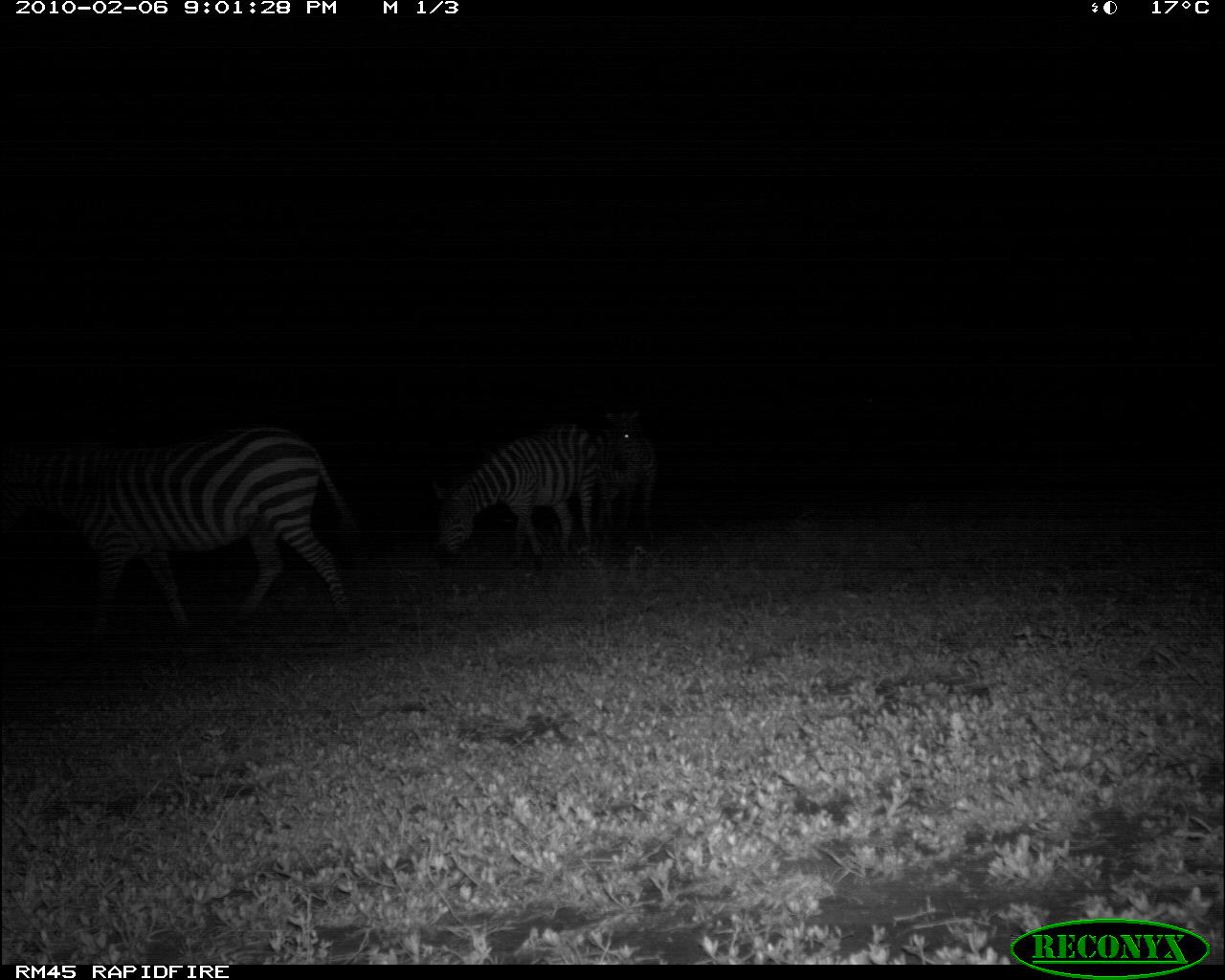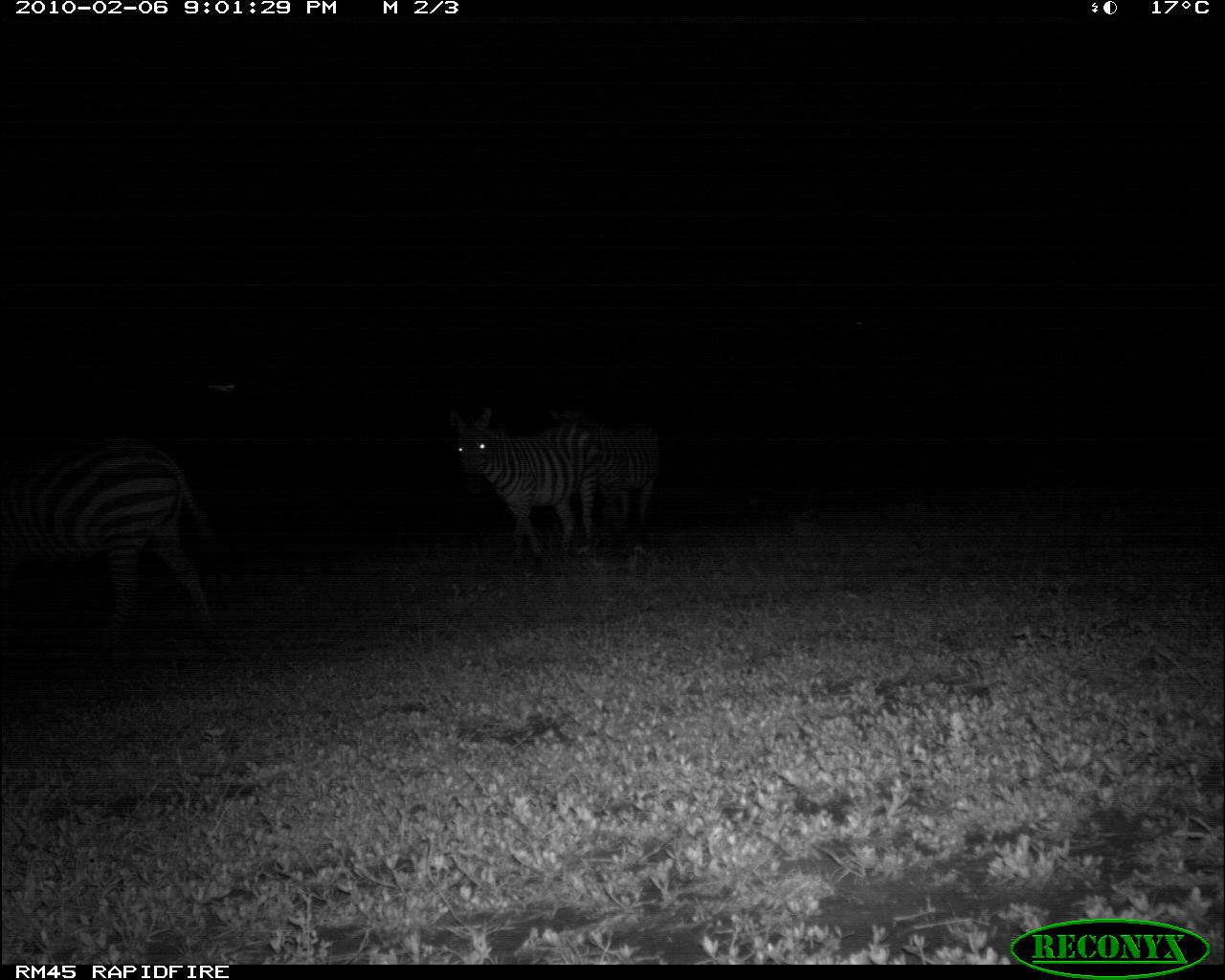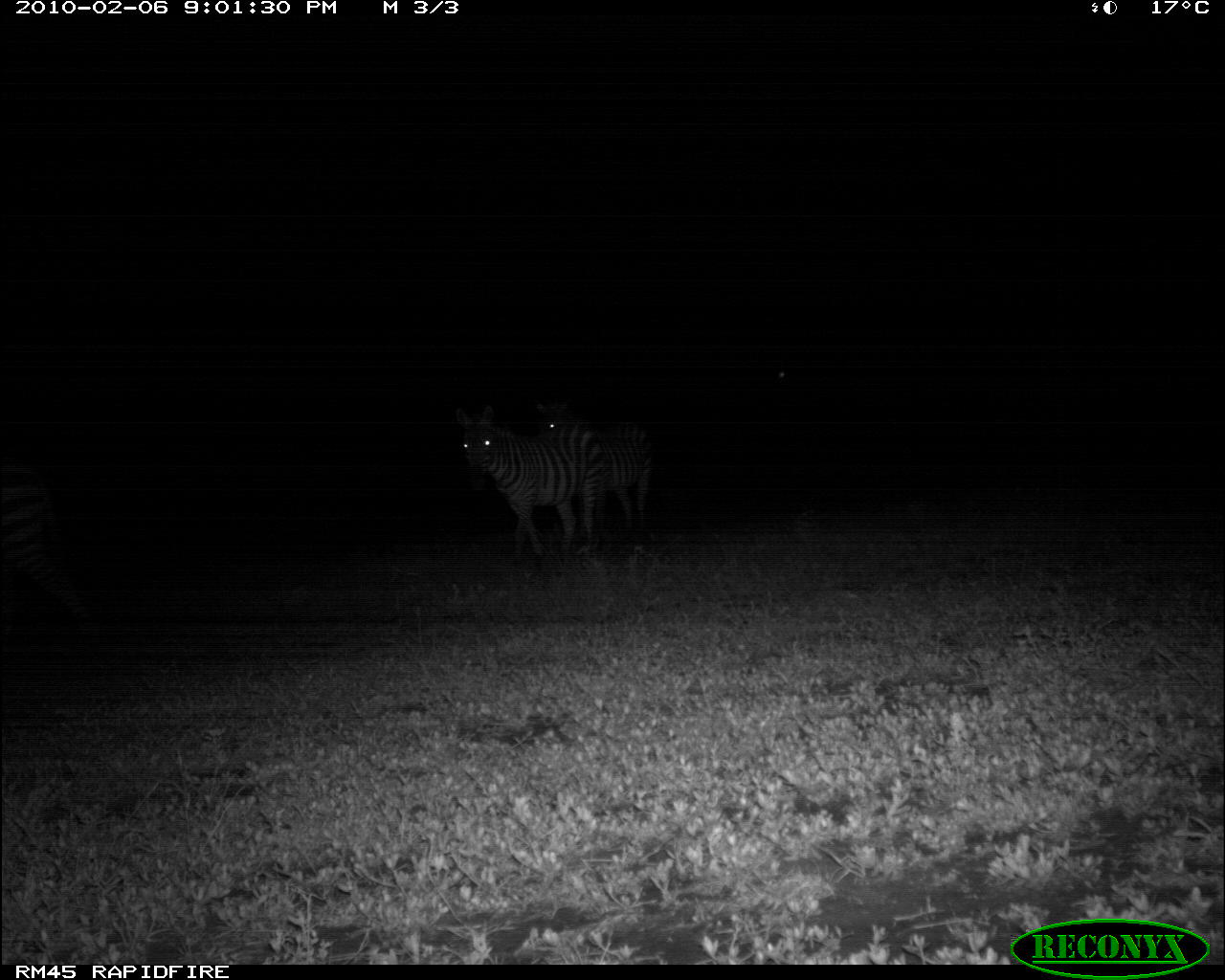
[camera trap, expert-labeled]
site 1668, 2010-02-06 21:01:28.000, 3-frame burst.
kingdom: Animalia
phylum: Chordata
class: Mammalia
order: Perissodactyla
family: Equidae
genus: Equus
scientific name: Equus quagga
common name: plains zebra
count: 3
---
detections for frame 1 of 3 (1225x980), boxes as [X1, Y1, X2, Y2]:
equus quagga: [0, 427, 360, 632]; [433, 423, 600, 557]; [596, 410, 657, 533]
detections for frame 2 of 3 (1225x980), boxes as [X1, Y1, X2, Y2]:
equus quagga: [0, 443, 218, 646]; [450, 409, 602, 557]; [551, 409, 662, 531]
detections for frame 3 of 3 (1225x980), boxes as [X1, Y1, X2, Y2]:
equus quagga: [454, 404, 612, 563]; [534, 400, 655, 532]